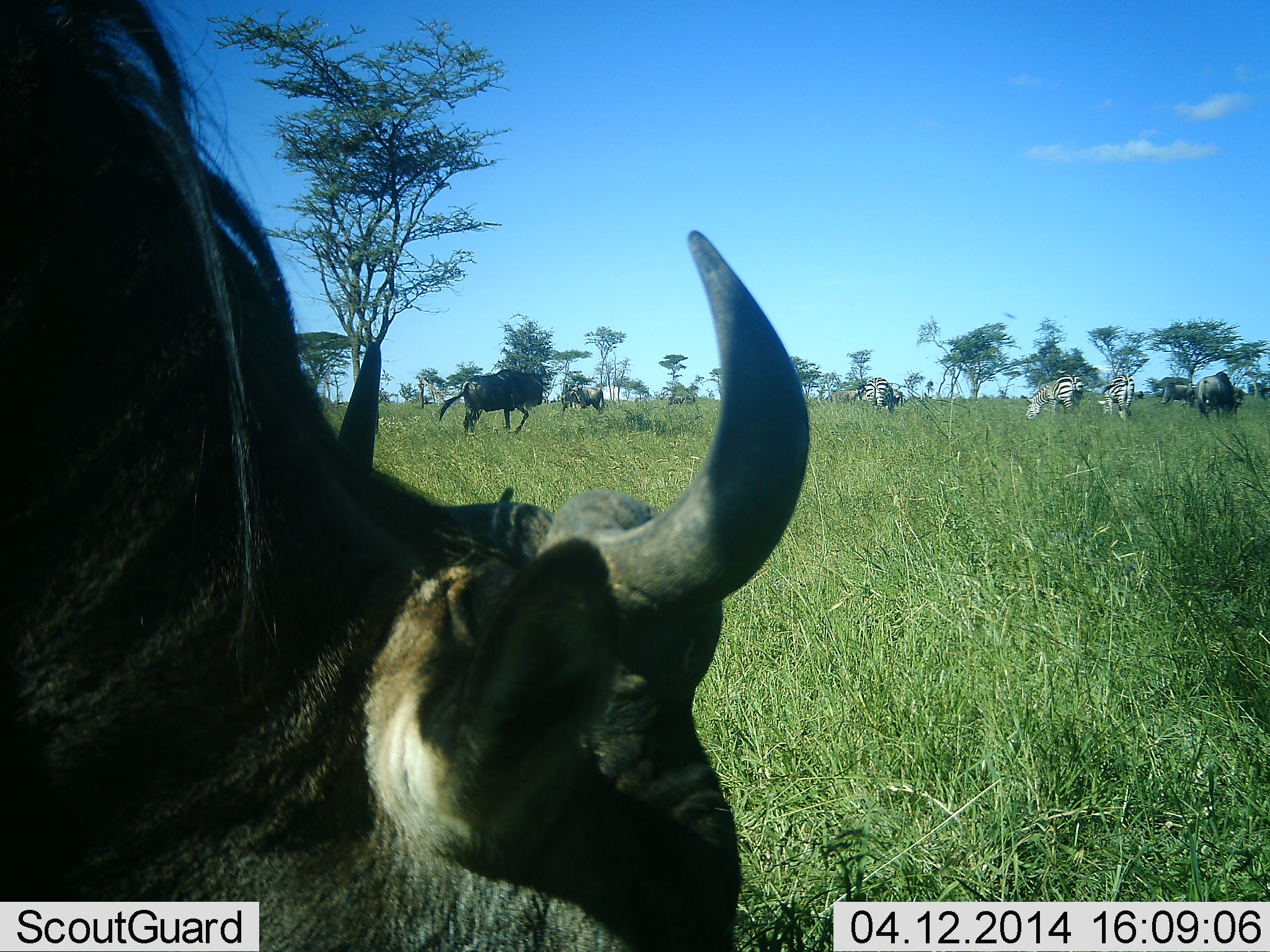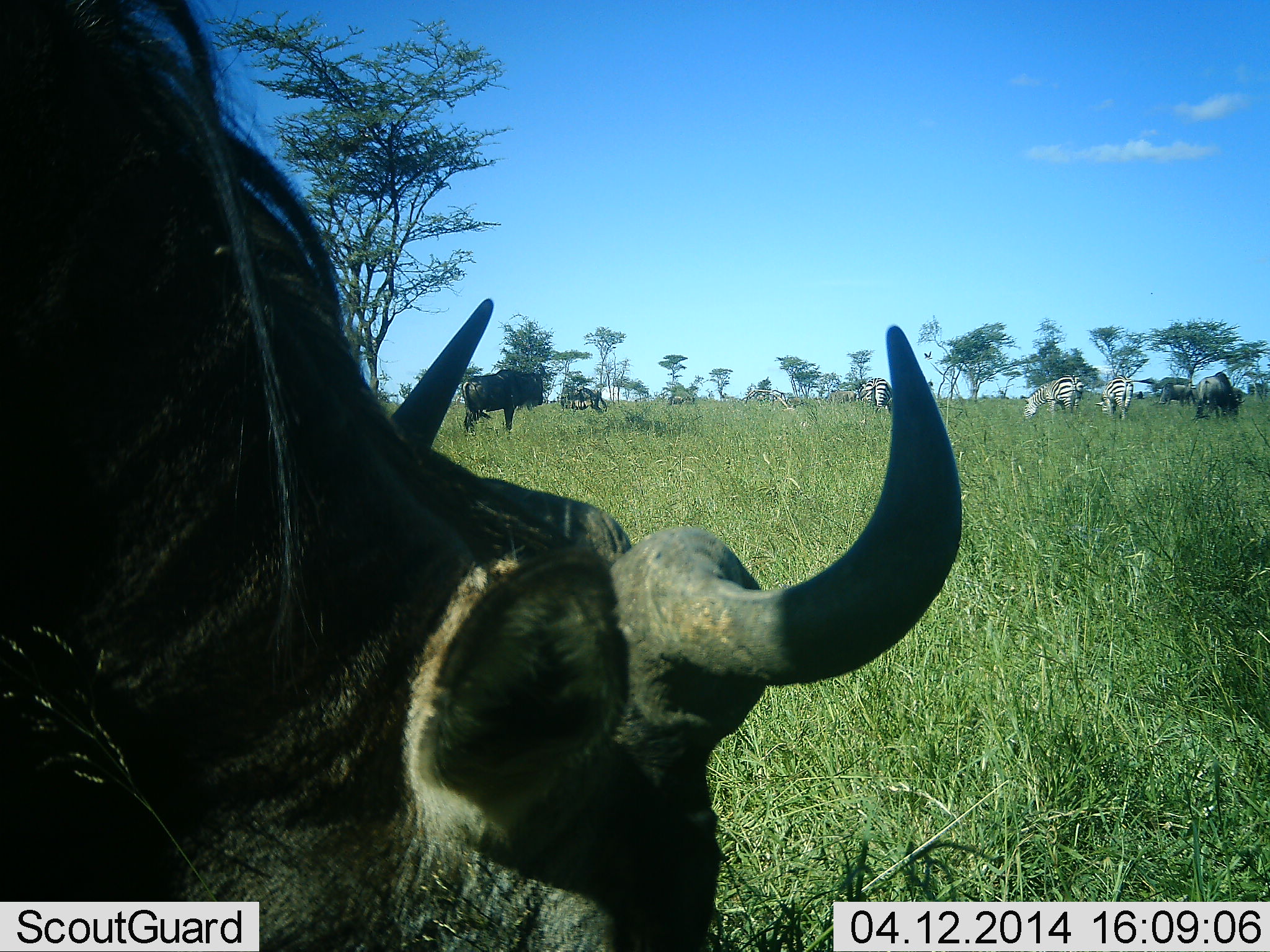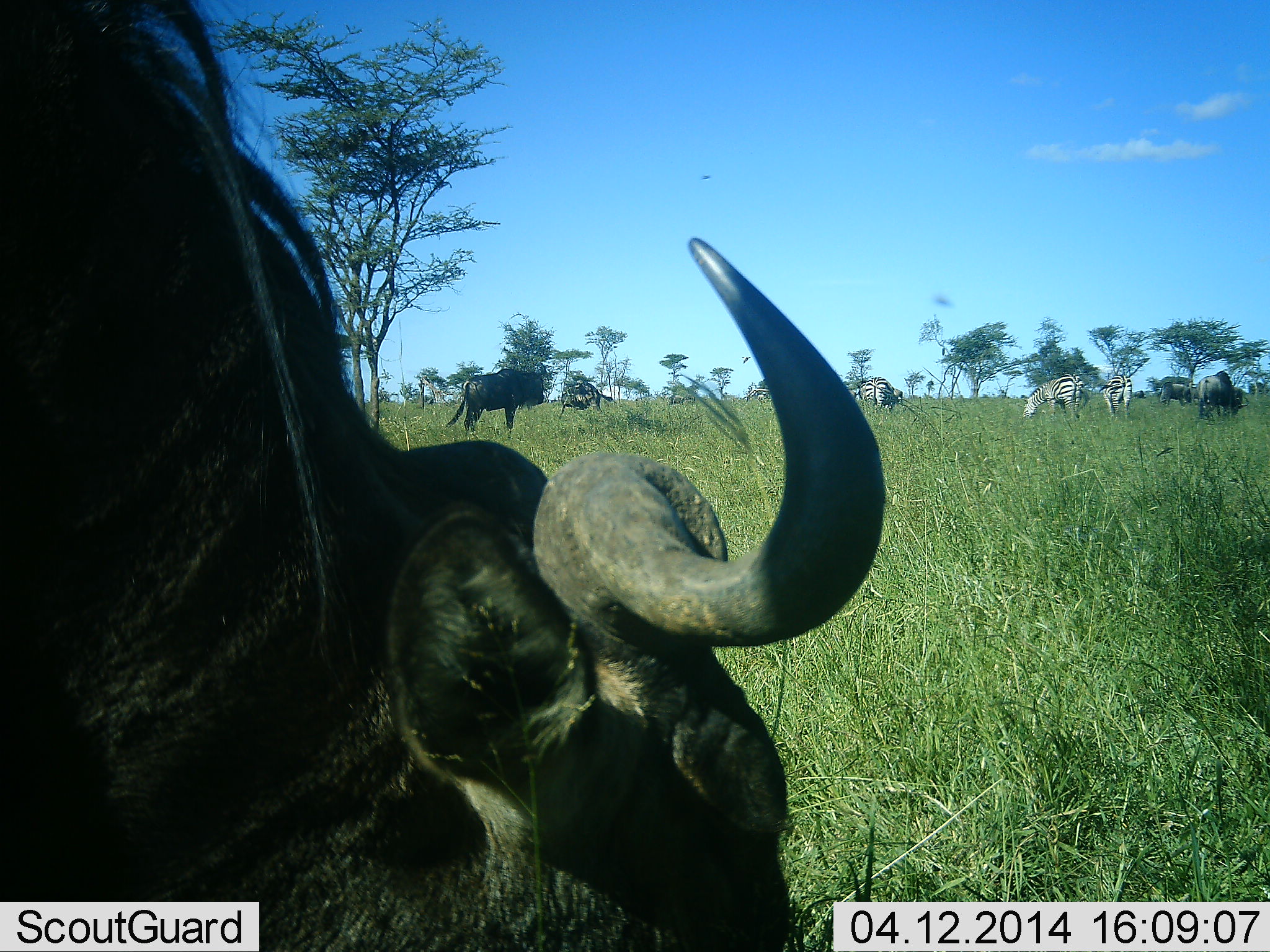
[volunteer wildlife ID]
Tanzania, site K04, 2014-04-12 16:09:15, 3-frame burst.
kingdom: Animalia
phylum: Chordata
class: Mammalia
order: Artiodactyla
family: Bovidae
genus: Connochaetes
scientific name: Connochaetes taurinus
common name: blue wildebeest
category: wildebeest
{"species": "wildebeest (blue wildebeest) (Connochaetes taurinus)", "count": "5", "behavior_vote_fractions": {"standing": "67%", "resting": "0%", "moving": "25%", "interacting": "0%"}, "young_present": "0%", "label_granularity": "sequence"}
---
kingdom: Animalia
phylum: Chordata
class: Mammalia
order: Perissodactyla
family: Equidae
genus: Equus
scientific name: Equus quagga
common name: plains zebra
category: zebra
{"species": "zebra (plains zebra) (Equus quagga)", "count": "3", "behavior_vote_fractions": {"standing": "30%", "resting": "0%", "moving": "0%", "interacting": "0%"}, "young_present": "0%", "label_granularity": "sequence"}